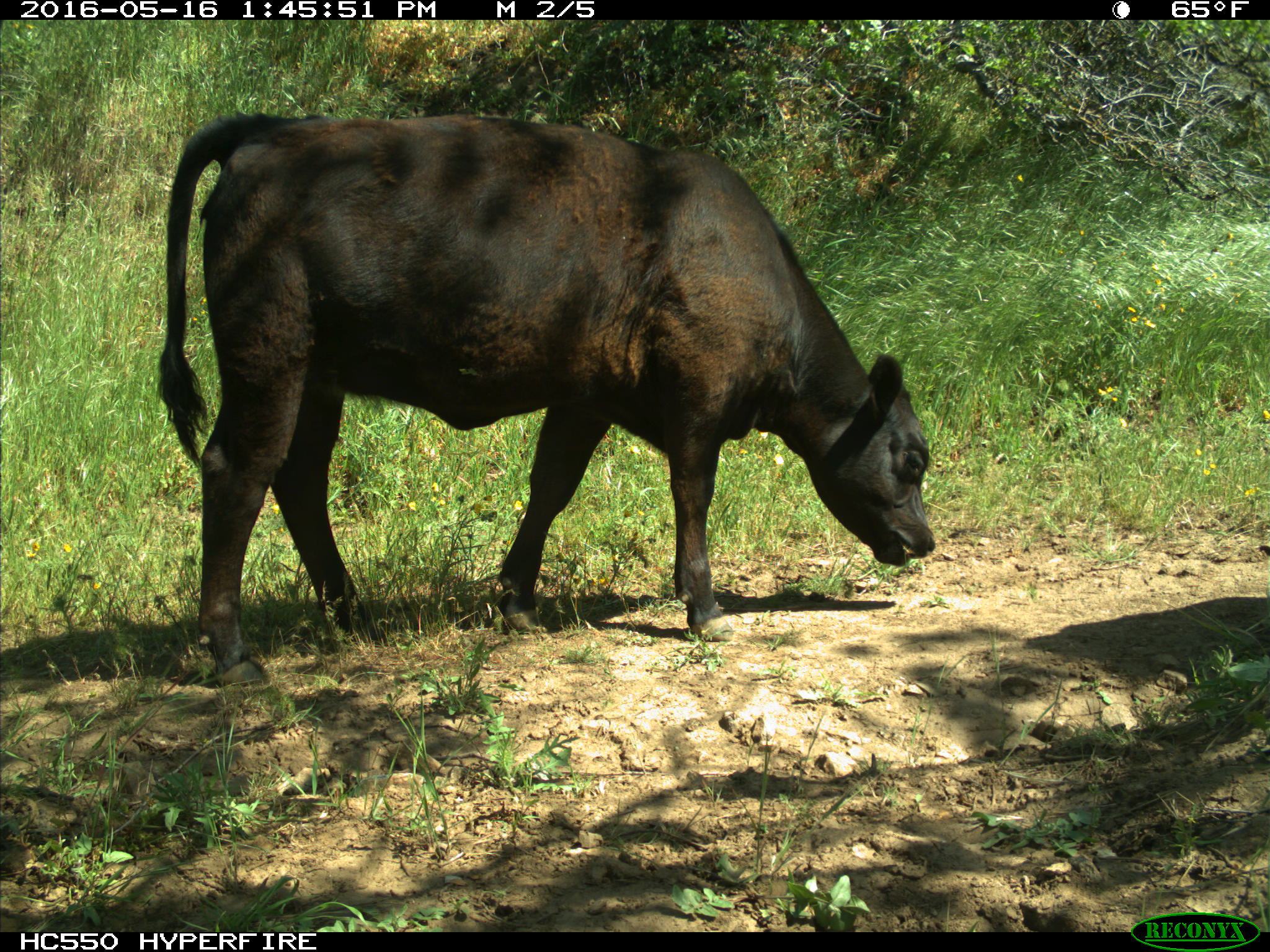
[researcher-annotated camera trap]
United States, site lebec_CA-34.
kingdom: Animalia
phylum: Chordata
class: Mammalia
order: Artiodactyla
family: Bovidae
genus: Bos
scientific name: Bos taurus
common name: domestic cow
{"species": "Bos taurus (domestic cow)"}